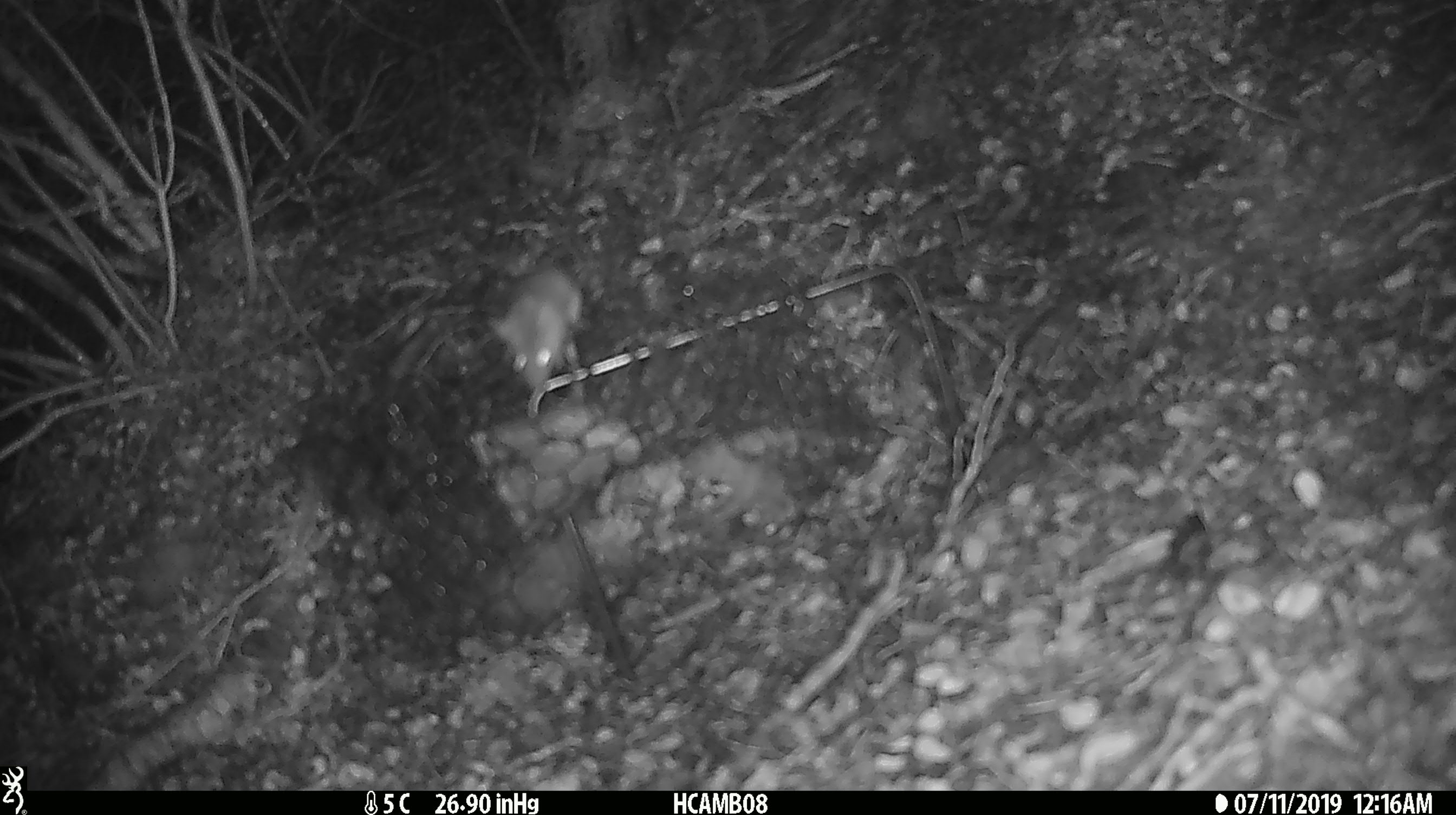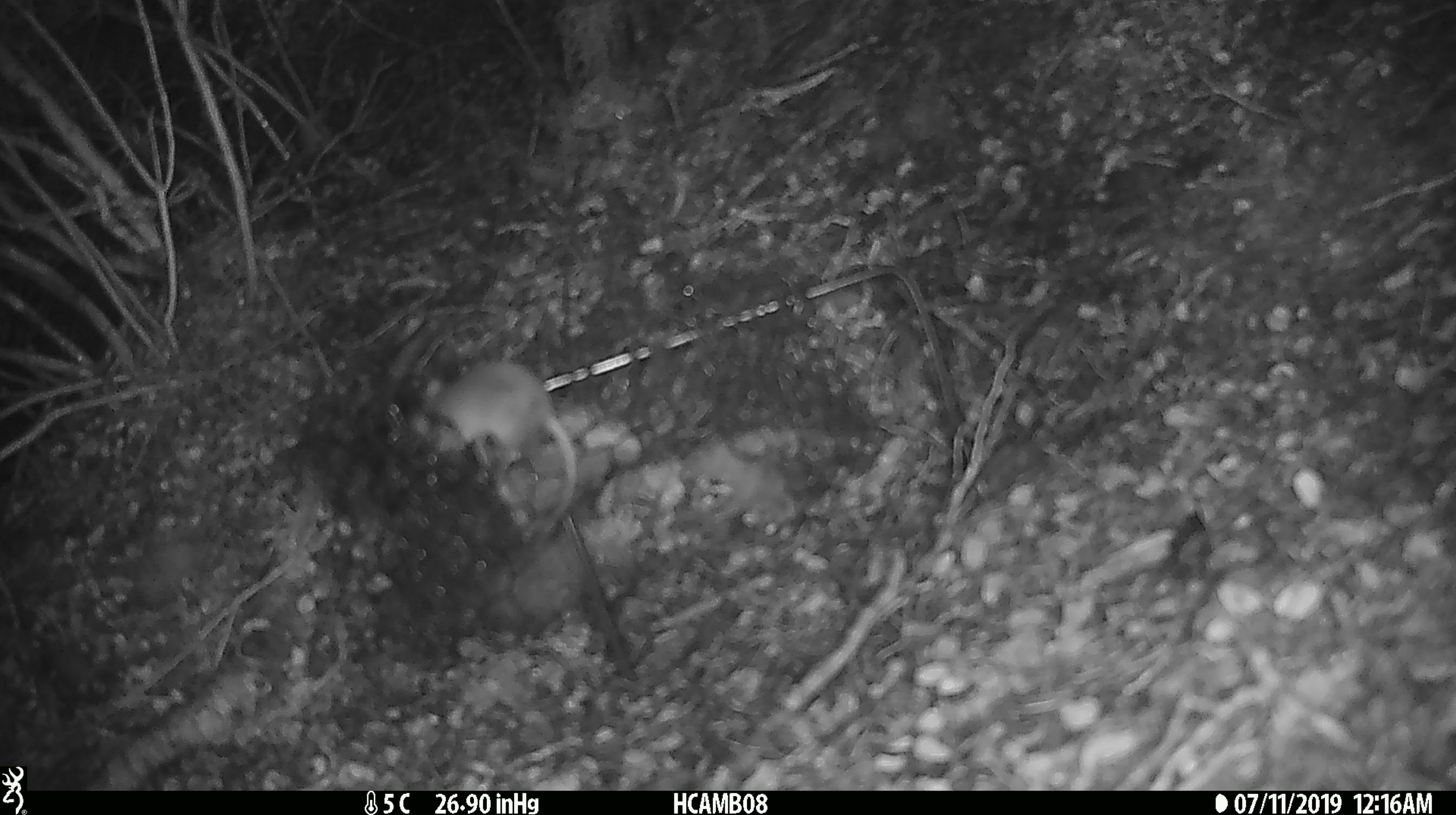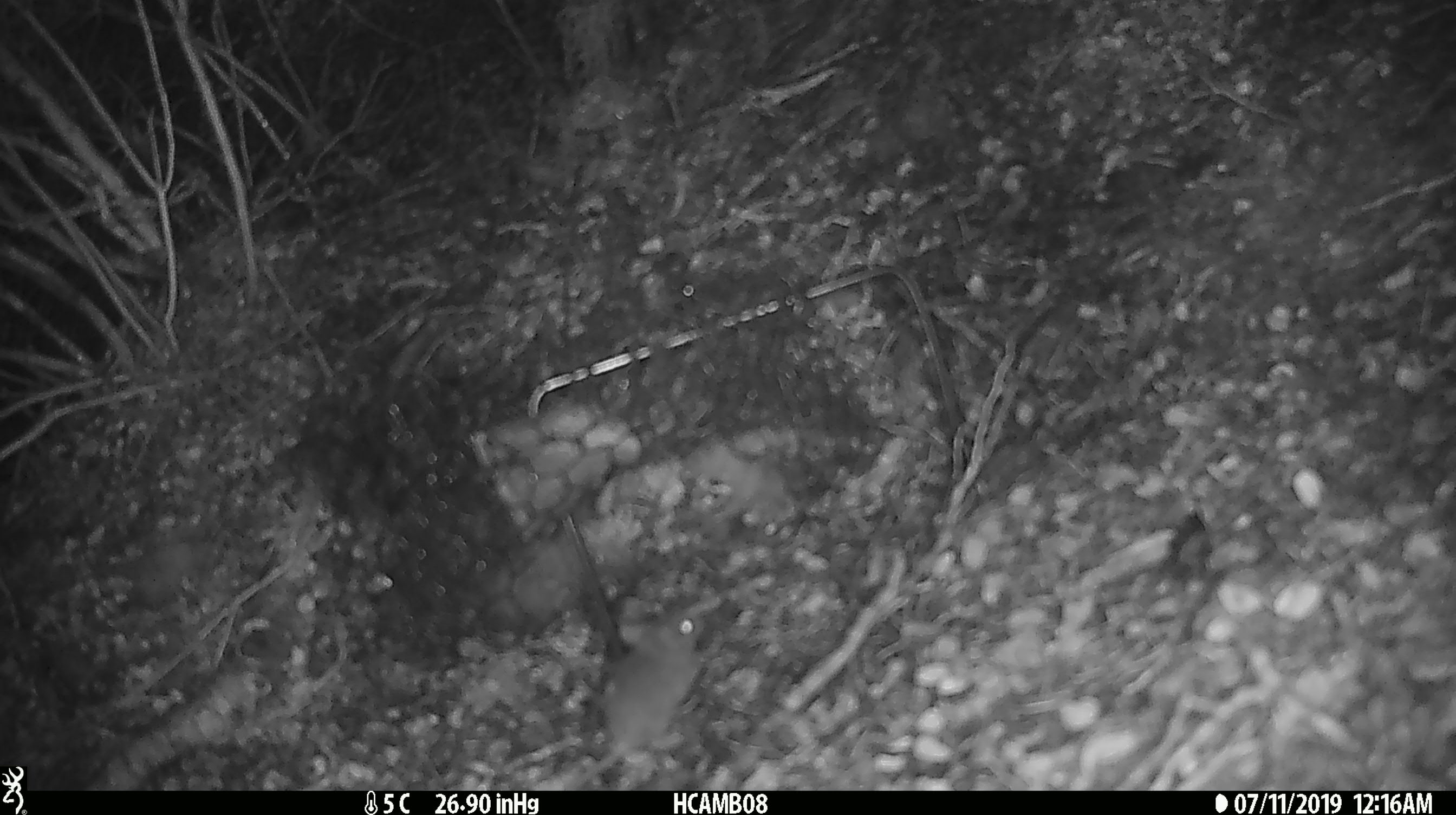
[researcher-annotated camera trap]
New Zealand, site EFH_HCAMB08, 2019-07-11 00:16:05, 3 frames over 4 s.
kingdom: Animalia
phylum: Chordata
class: Mammalia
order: Rodentia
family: Muridae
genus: Mus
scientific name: Mus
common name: mouse